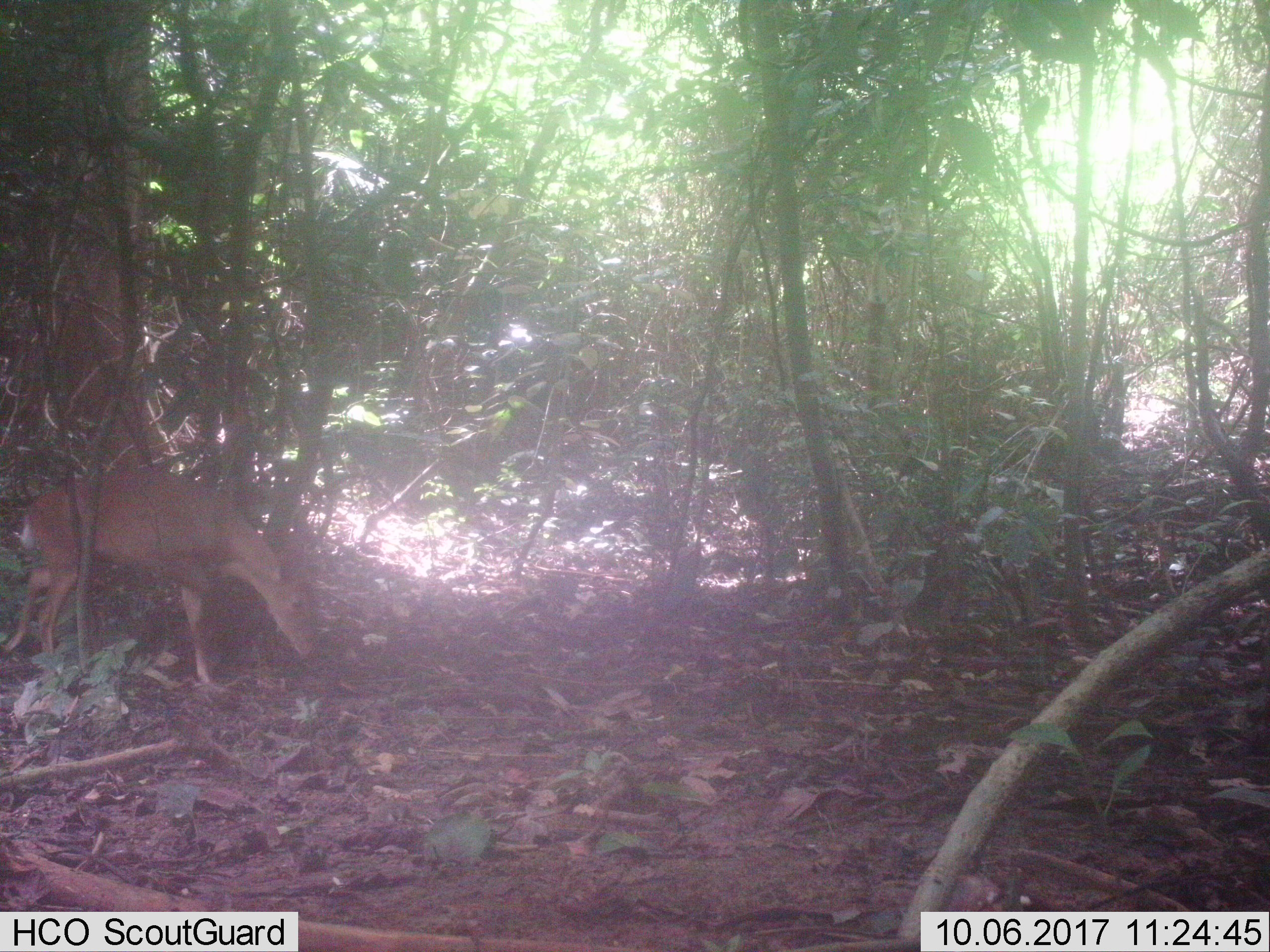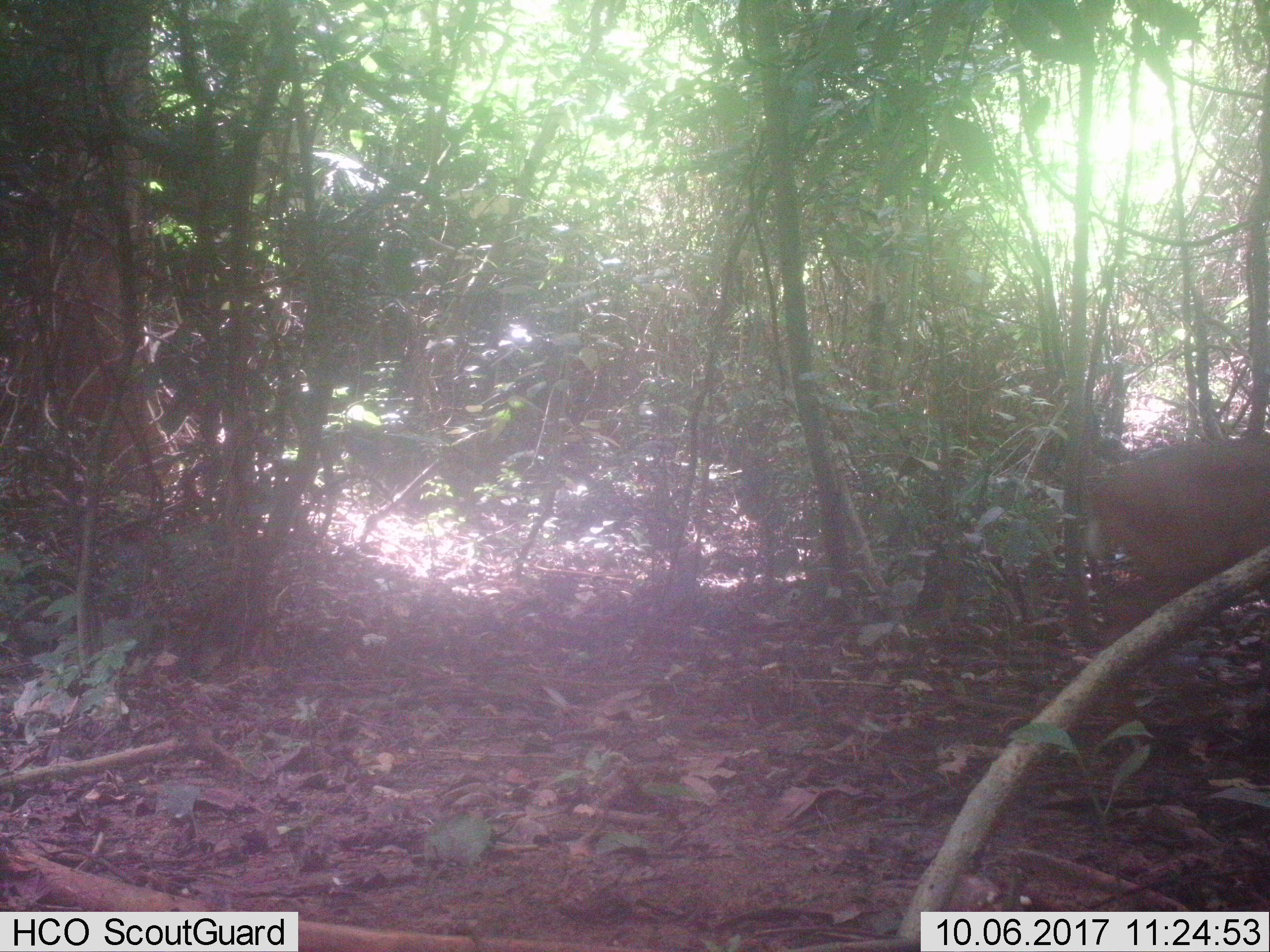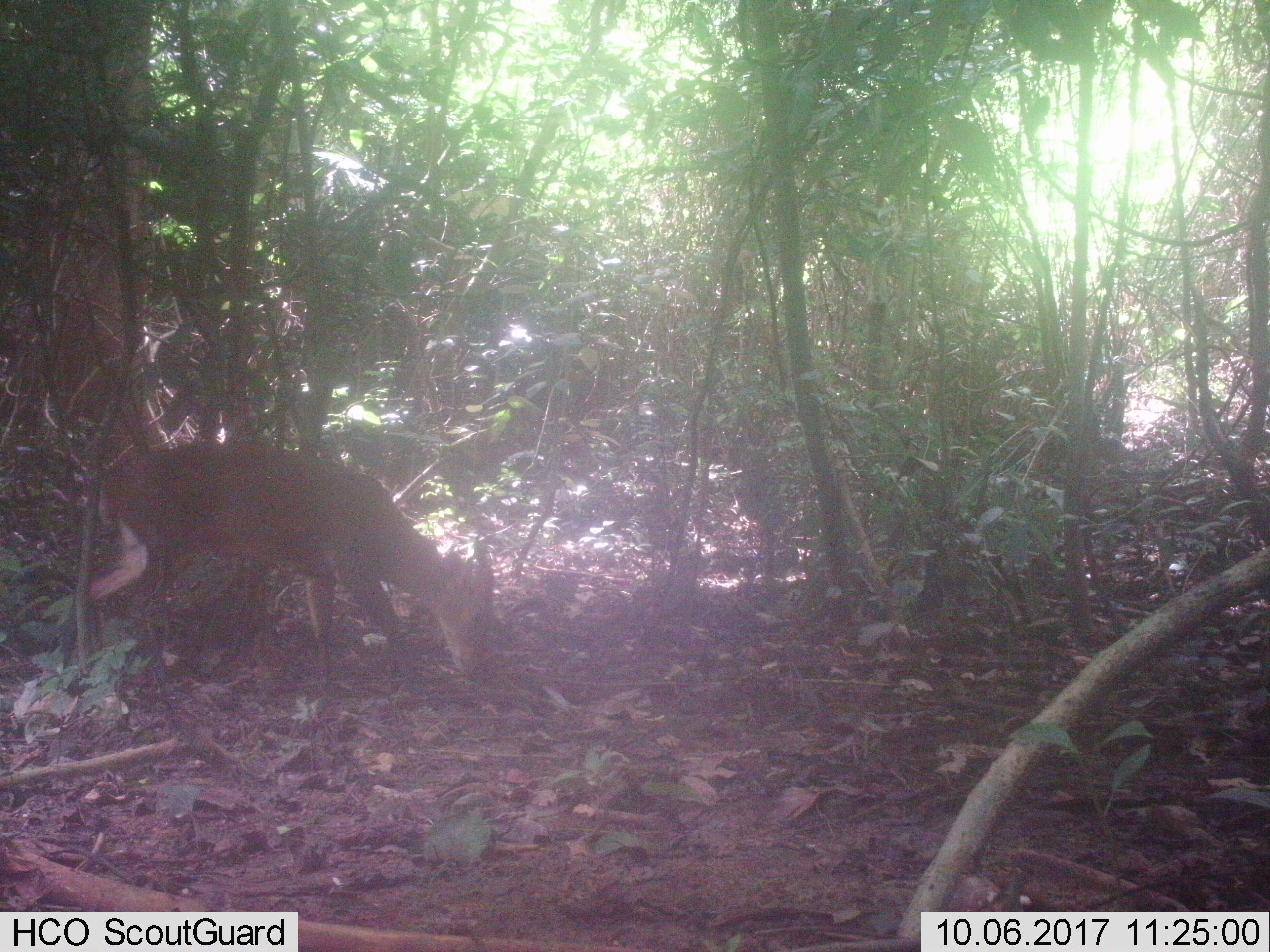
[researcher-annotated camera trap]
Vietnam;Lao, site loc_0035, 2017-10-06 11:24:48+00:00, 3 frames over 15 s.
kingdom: Animalia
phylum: Chordata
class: Mammalia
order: Artiodactyla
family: Cervidae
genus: Muntiacus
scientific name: Muntiacus vuquangensis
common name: large-antlered muntjac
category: large antlered muntjac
Large antlered muntjac (large-antlered muntjac) (Muntiacus vuquangensis). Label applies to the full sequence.